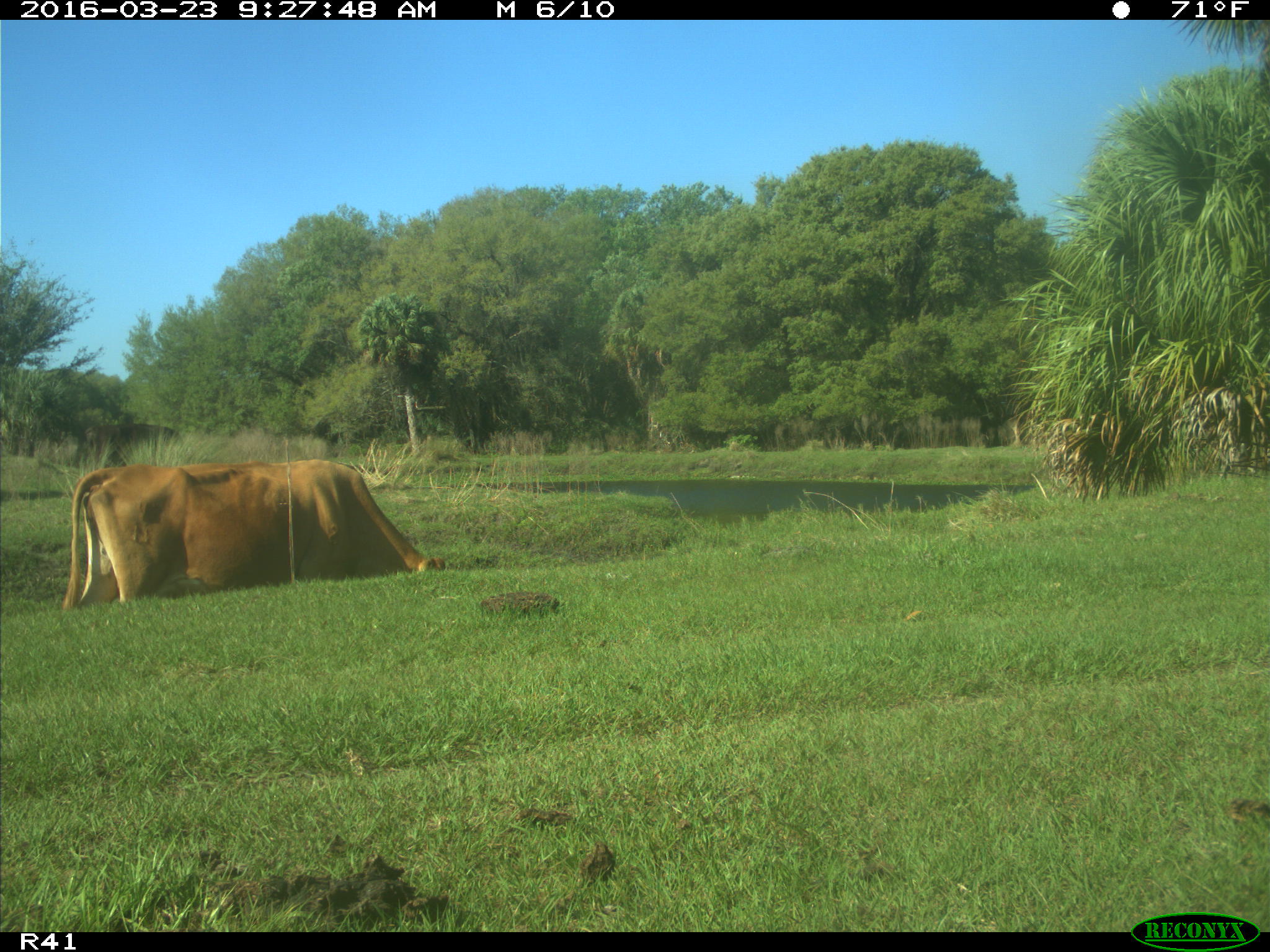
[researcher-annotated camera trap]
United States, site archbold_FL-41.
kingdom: Animalia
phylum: Chordata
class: Mammalia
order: Artiodactyla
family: Bovidae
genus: Bos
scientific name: Bos taurus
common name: domestic cow